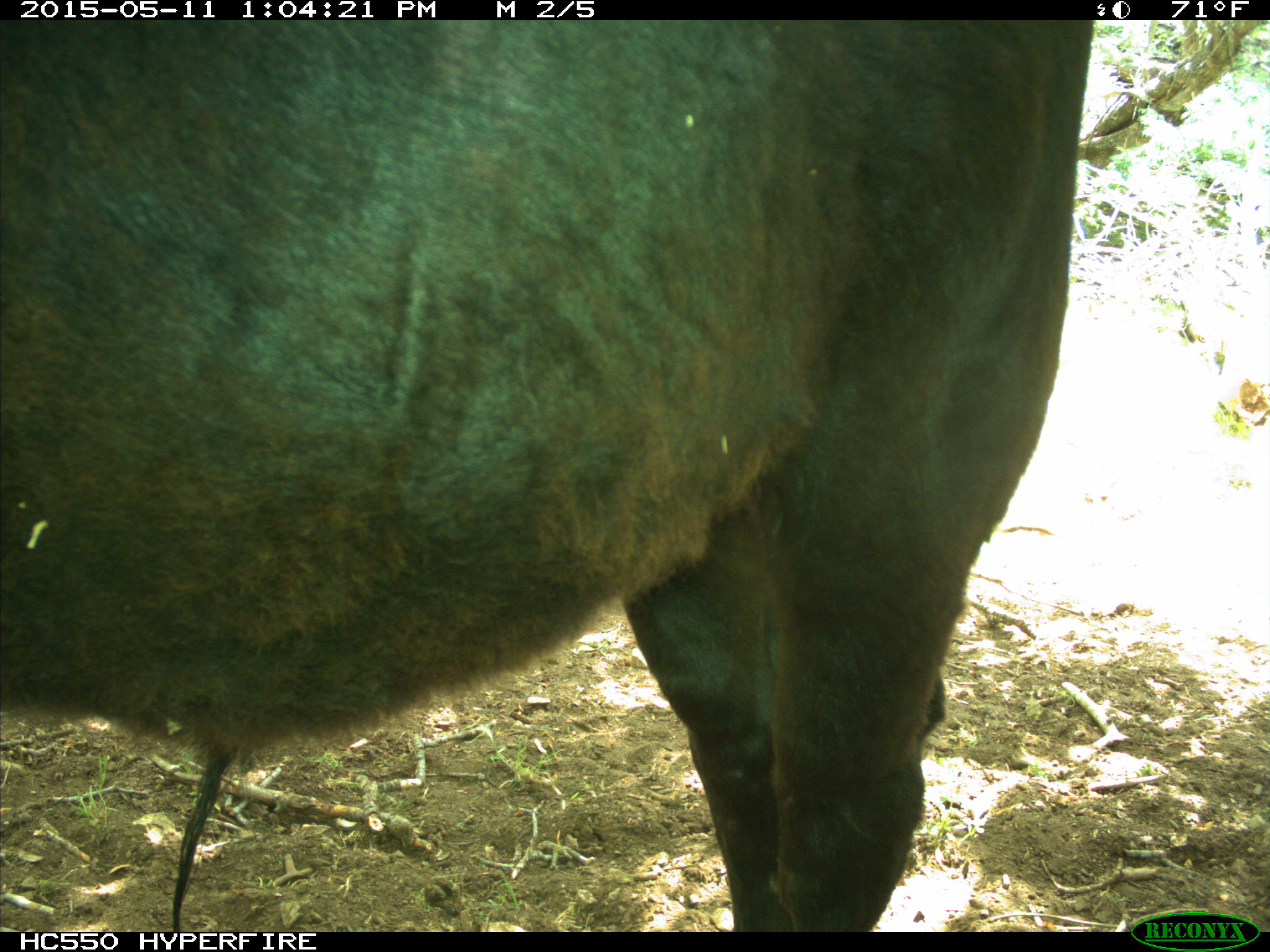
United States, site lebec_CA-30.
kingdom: Animalia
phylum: Chordata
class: Mammalia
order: Artiodactyla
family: Bovidae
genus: Bos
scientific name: Bos taurus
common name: domestic cow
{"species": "Bos taurus (domestic cow)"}